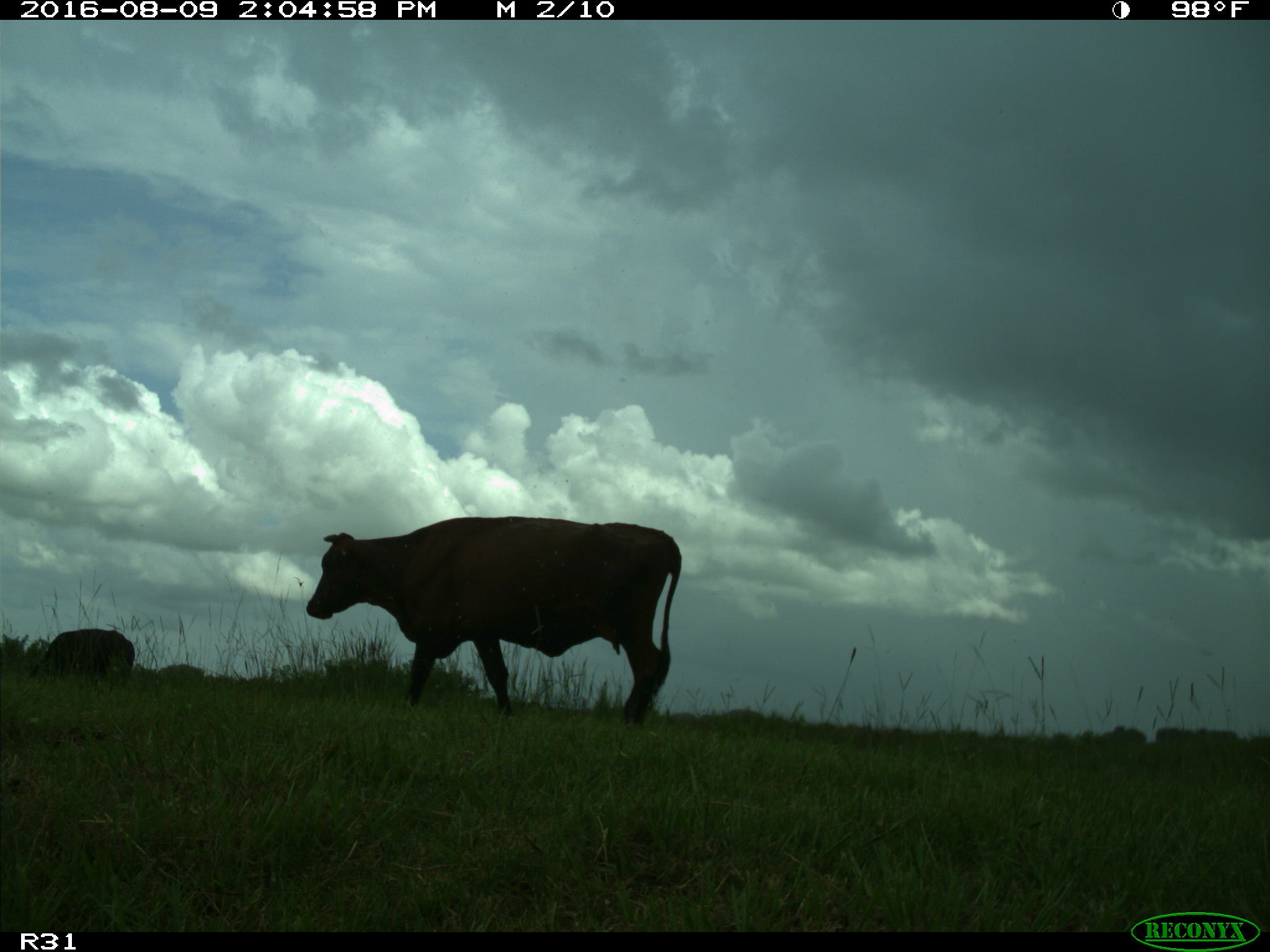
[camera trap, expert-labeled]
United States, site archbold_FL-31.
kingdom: Animalia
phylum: Chordata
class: Mammalia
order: Artiodactyla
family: Bovidae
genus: Bos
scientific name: Bos taurus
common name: domestic cow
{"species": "Bos taurus (domestic cow)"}